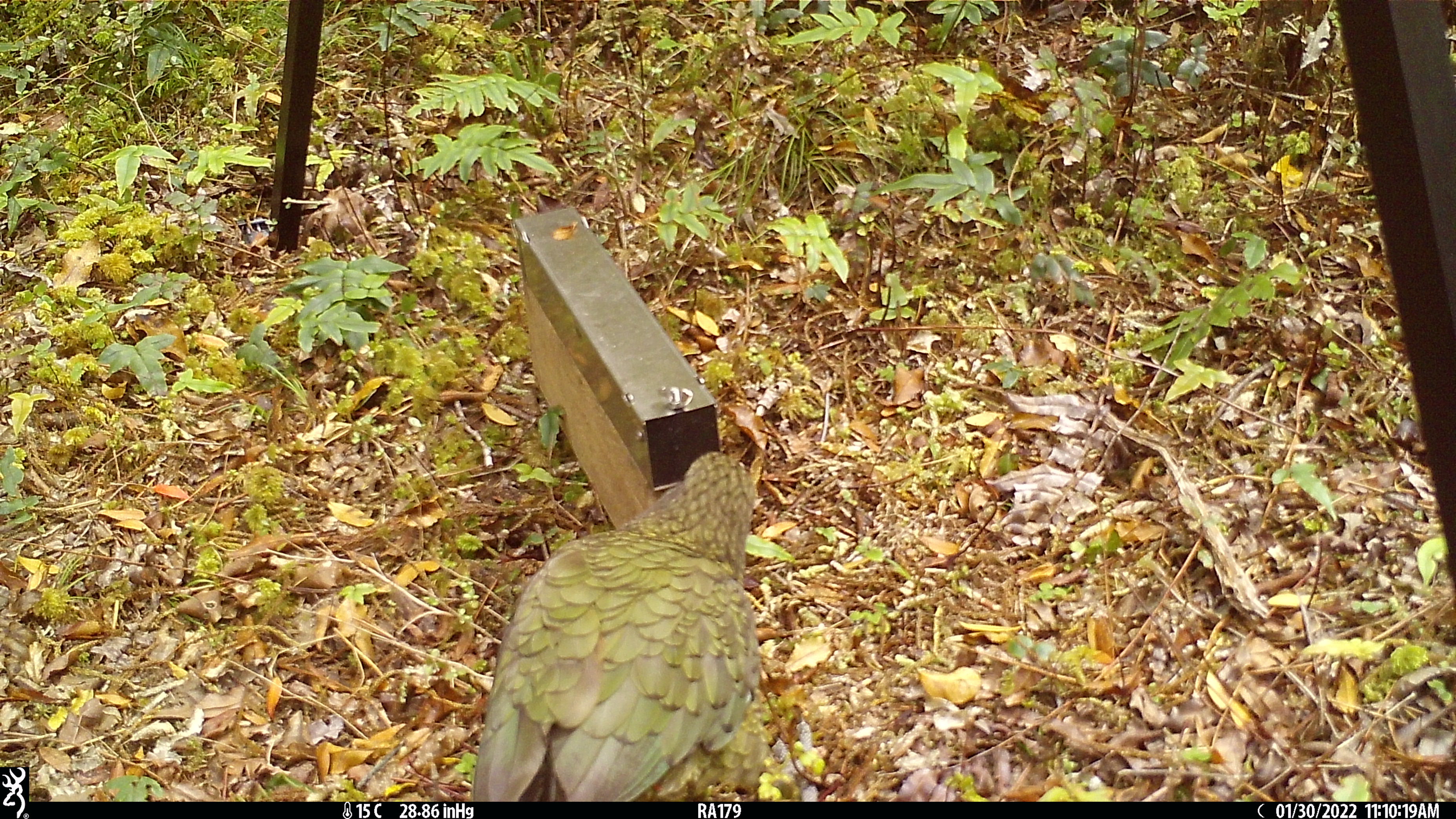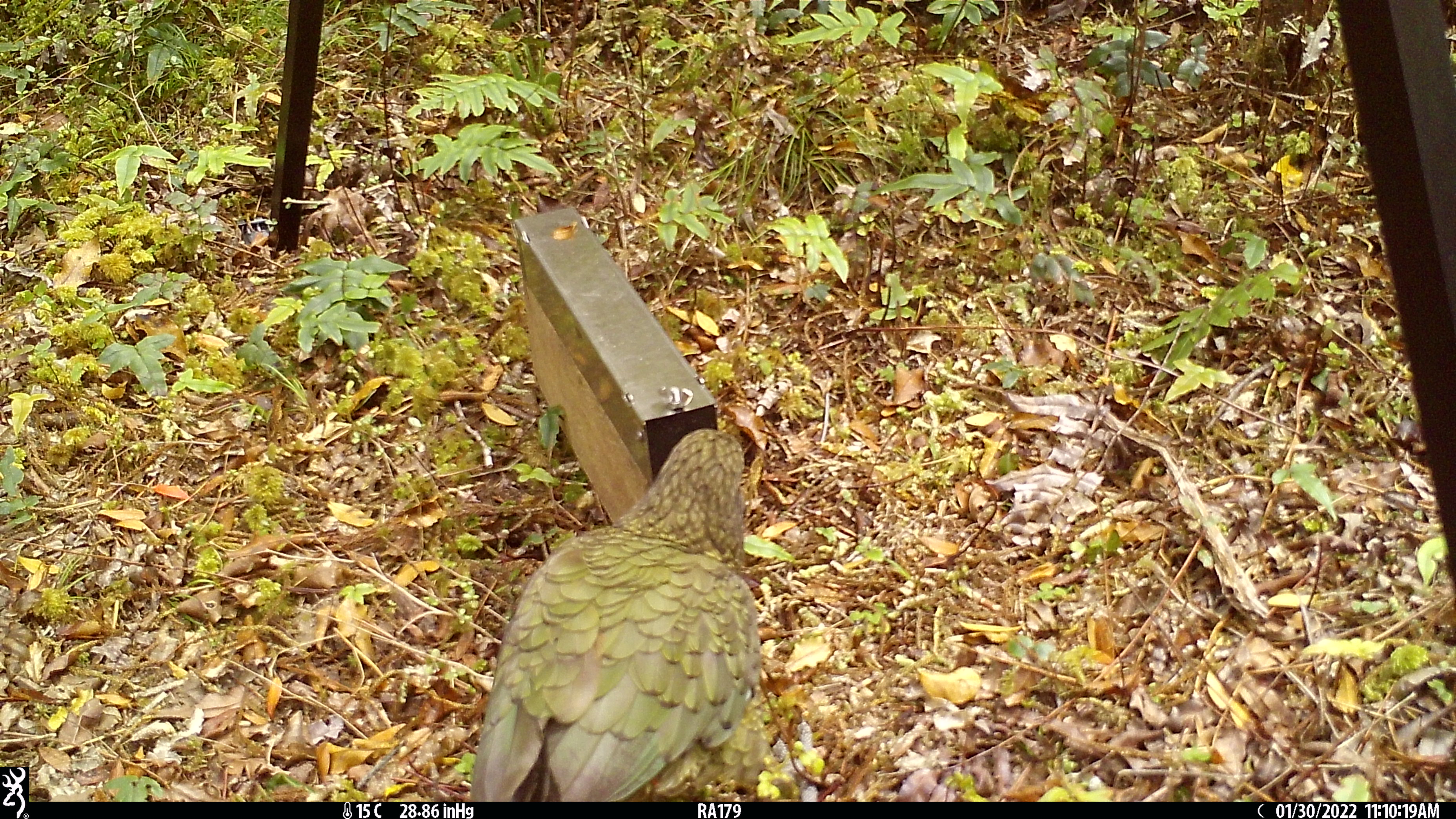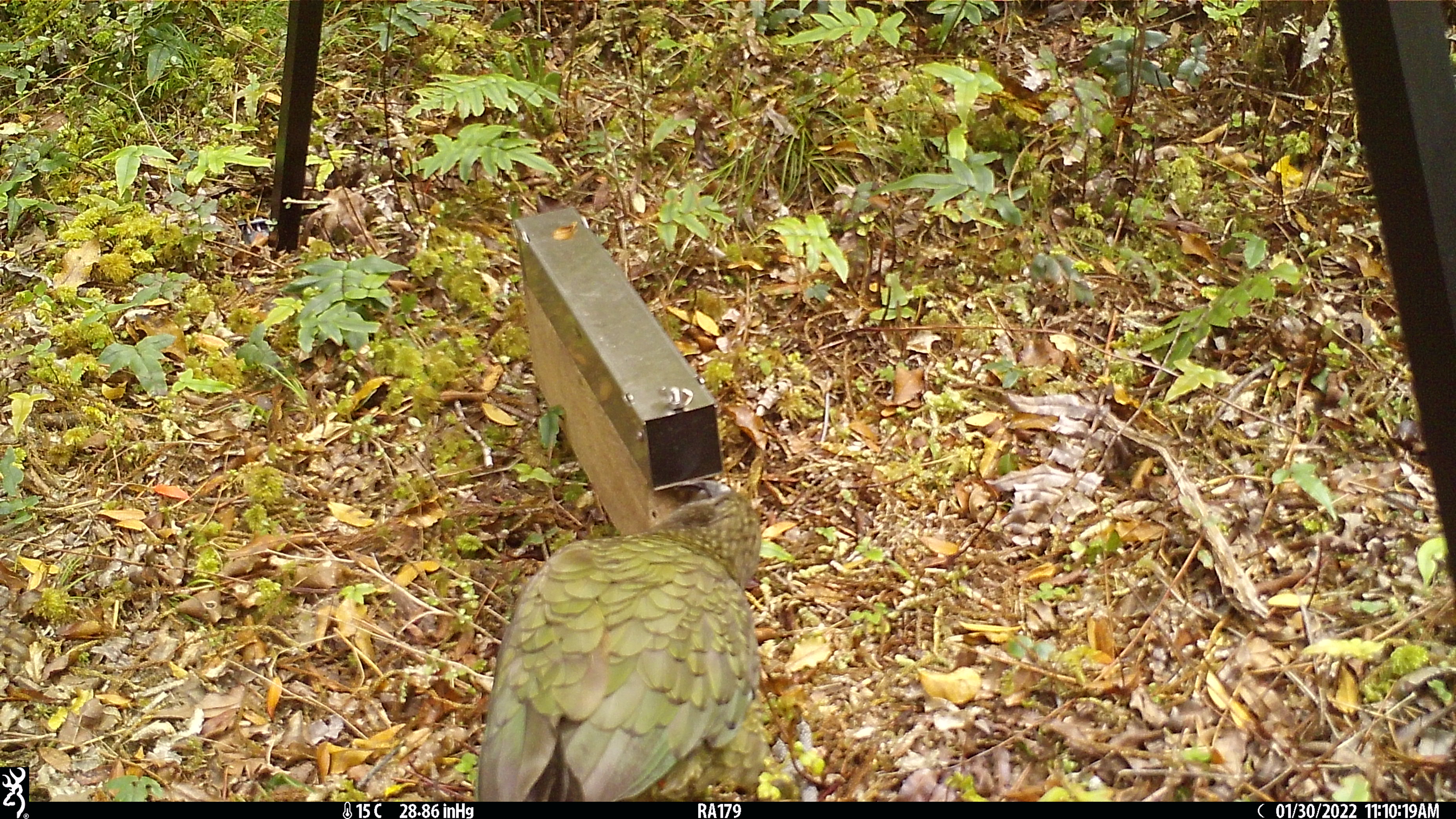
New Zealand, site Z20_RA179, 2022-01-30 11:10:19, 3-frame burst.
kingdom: Animalia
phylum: Chordata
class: Aves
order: Psittaciformes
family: Strigopidae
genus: Nestor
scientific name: Nestor notabilis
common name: kea